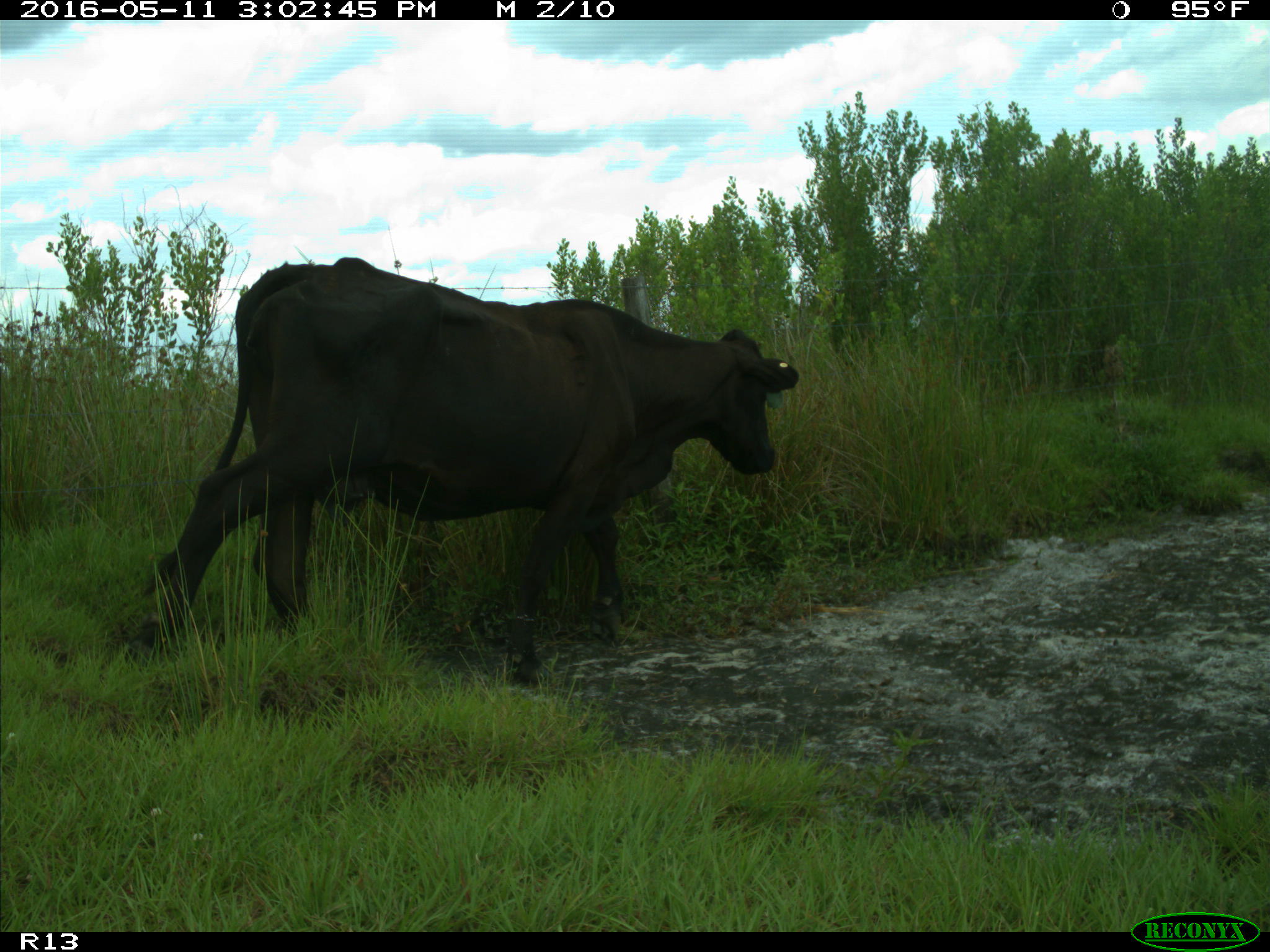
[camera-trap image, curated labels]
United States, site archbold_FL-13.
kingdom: Animalia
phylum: Chordata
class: Mammalia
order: Artiodactyla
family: Bovidae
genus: Bos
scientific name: Bos taurus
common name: domestic cow